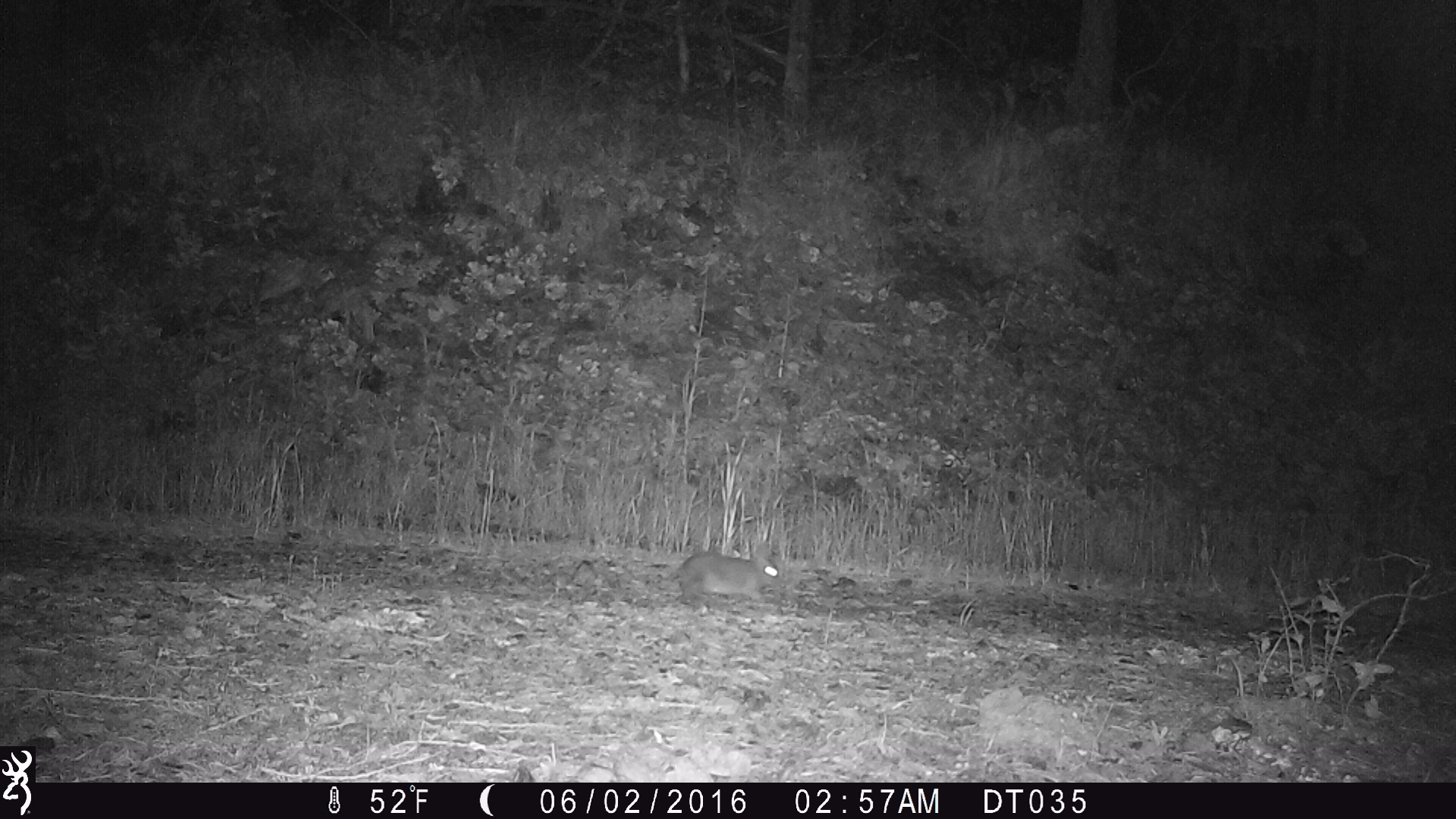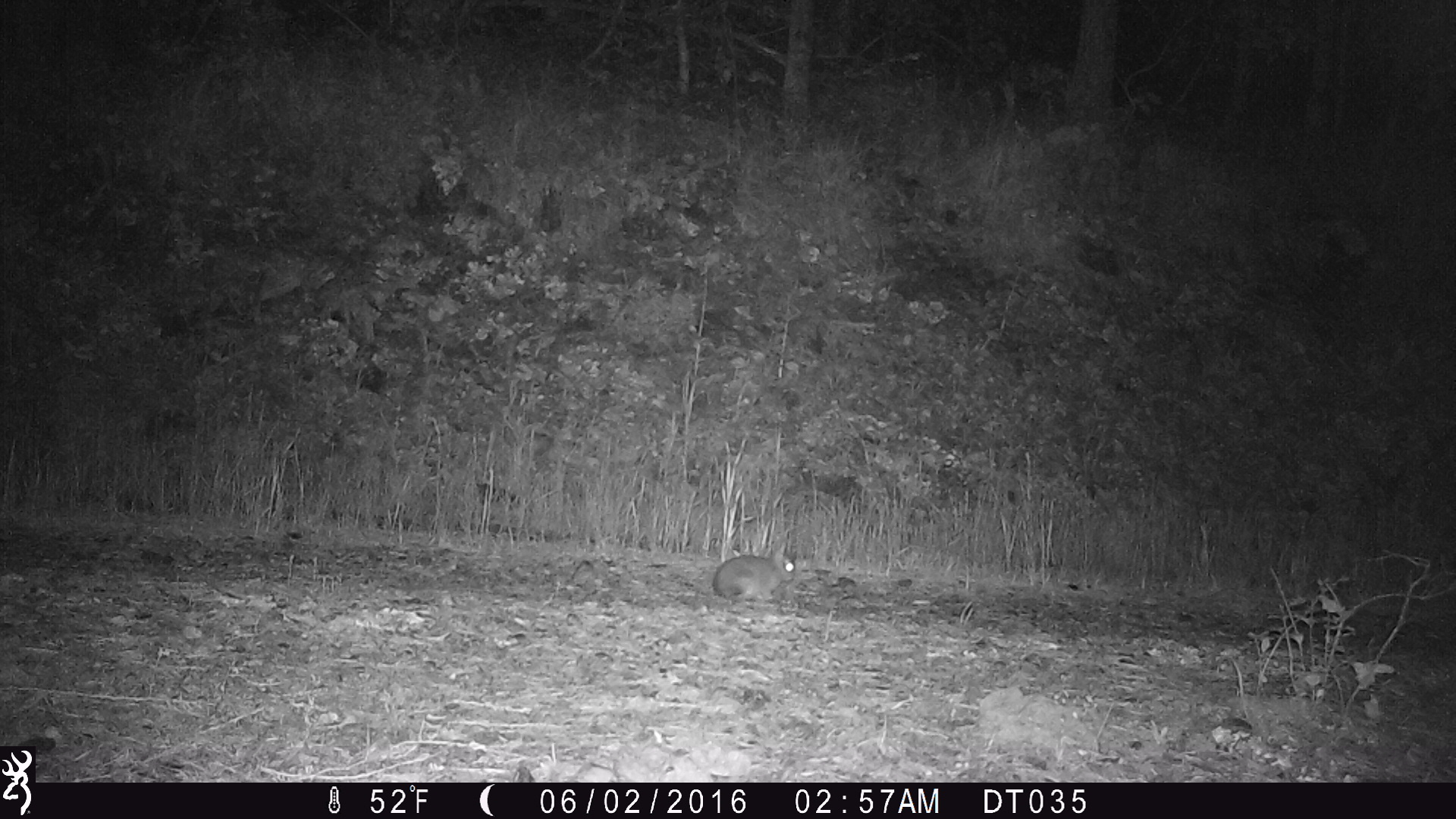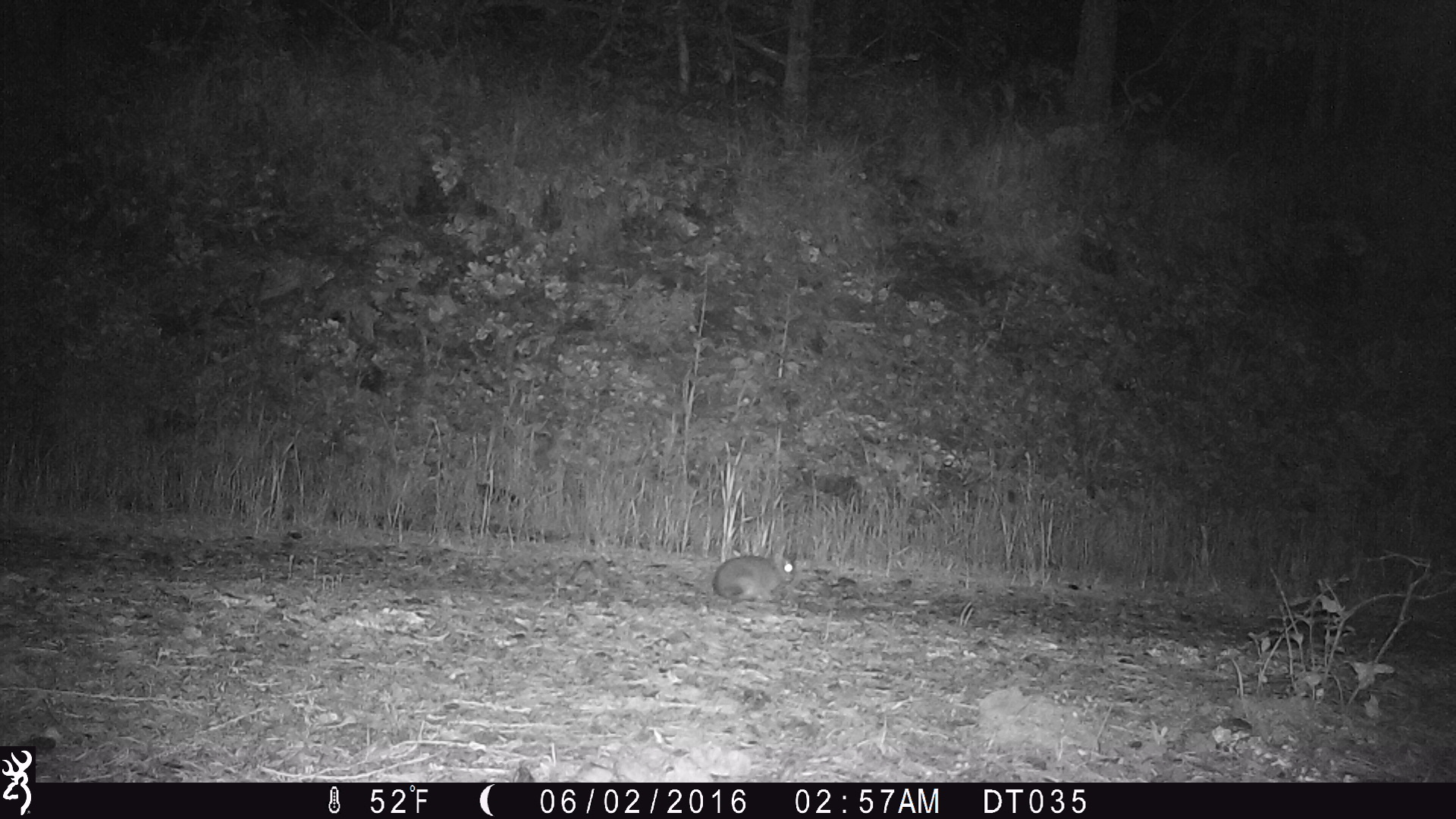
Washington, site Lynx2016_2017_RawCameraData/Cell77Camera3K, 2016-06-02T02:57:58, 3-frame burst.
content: unidentified animal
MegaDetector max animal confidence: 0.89